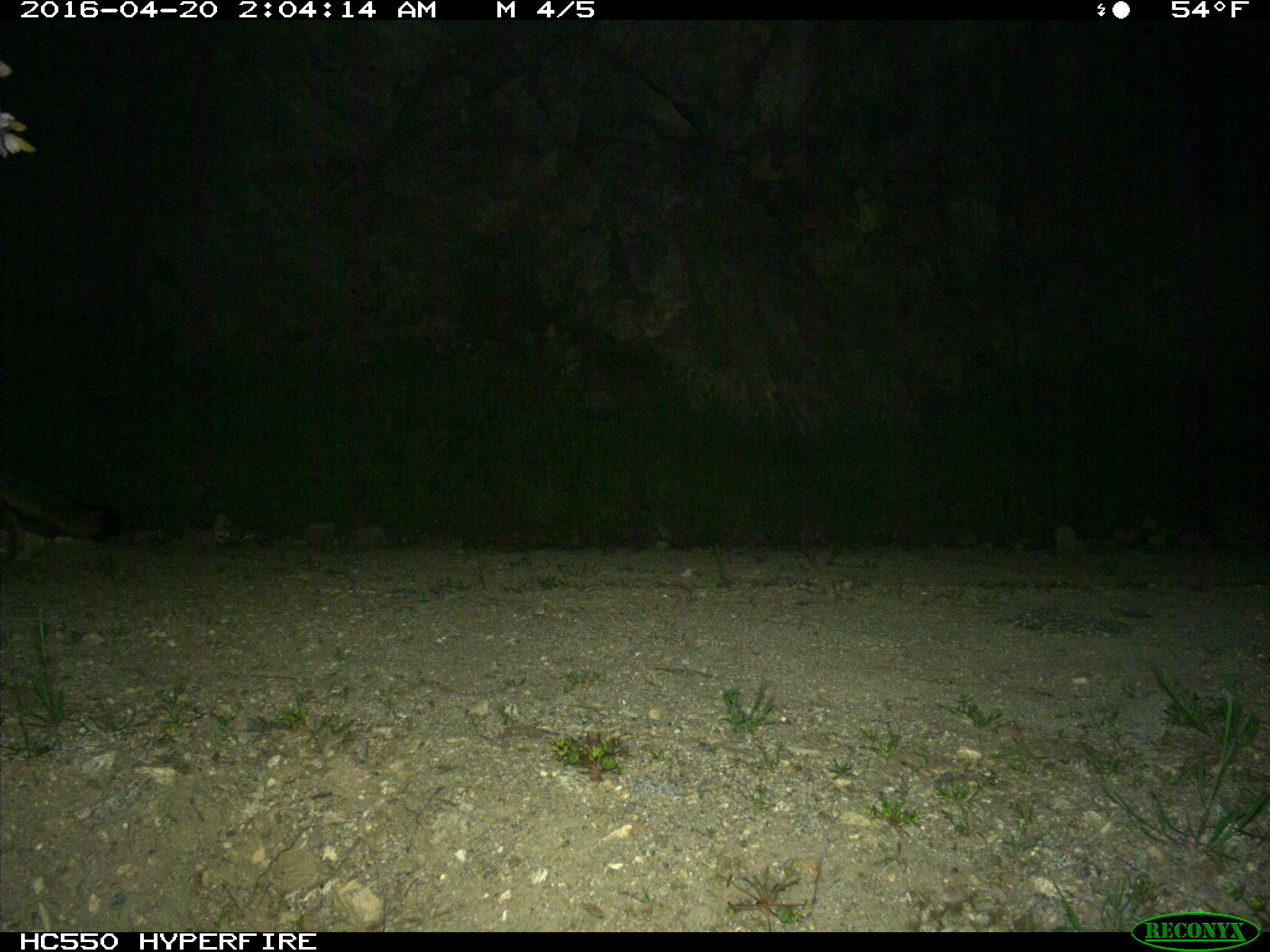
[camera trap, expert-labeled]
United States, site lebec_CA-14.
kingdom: Animalia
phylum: Chordata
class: Mammalia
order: Carnivora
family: Canidae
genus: Urocyon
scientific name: Urocyon cinereoargenteus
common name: gray fox